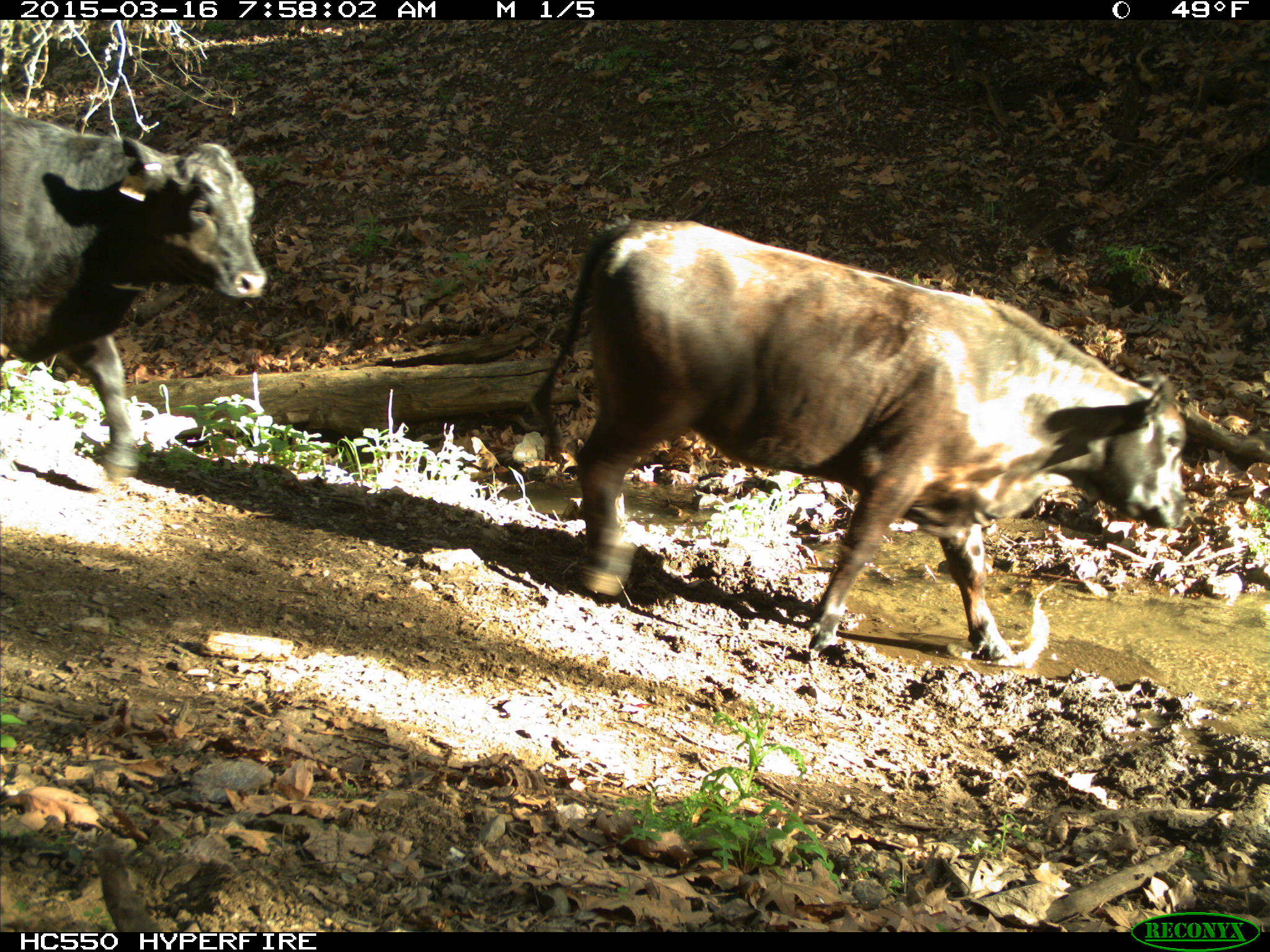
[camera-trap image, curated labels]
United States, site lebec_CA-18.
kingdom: Animalia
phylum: Chordata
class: Mammalia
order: Artiodactyla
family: Bovidae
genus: Bos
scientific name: Bos taurus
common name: domestic cow